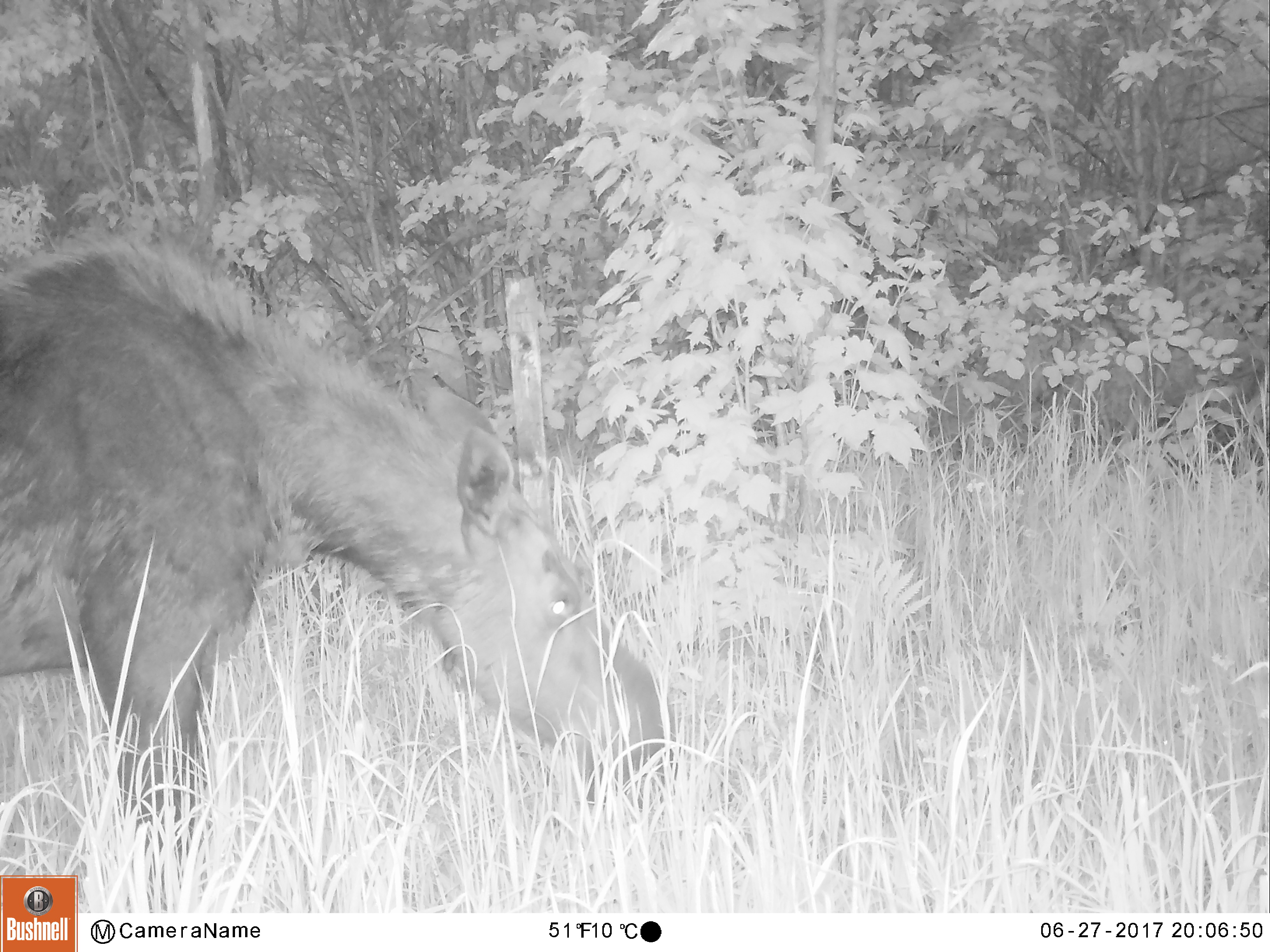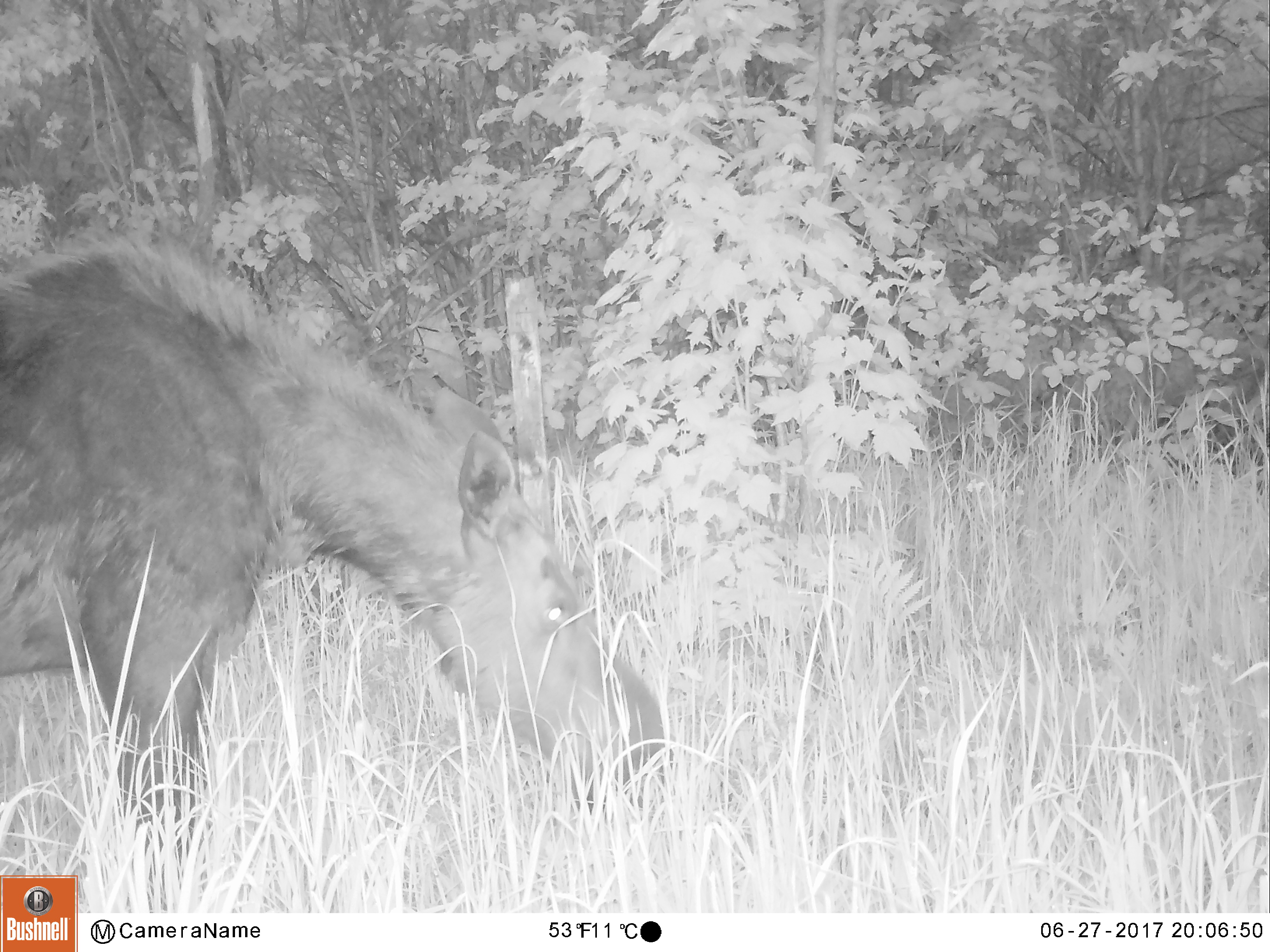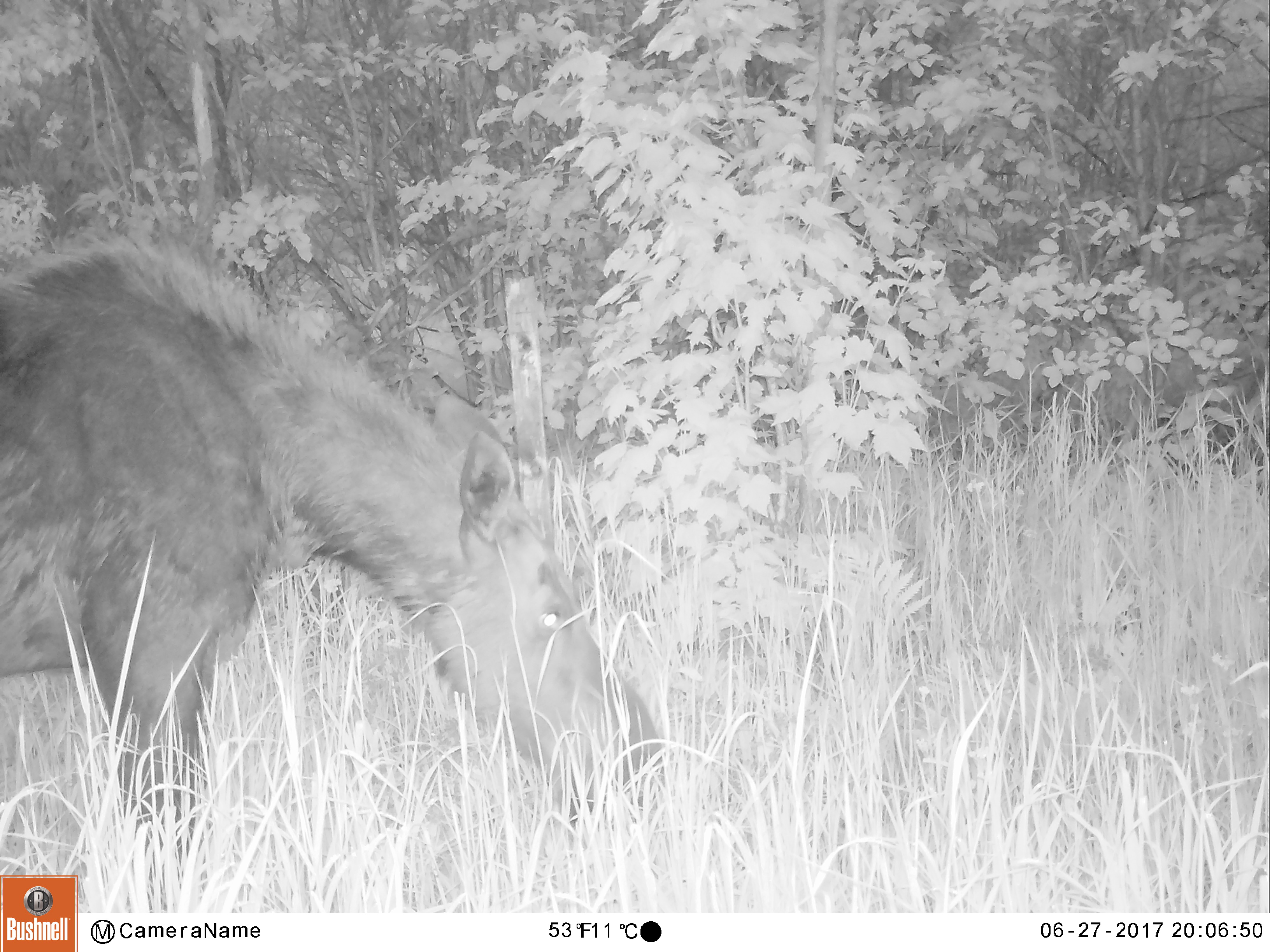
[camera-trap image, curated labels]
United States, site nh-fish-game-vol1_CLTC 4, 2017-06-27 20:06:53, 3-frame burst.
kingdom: Animalia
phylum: Chordata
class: Mammalia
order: Artiodactyla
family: Cervidae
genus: Alces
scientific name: Alces alces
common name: moose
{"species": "moose (Alces alces)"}